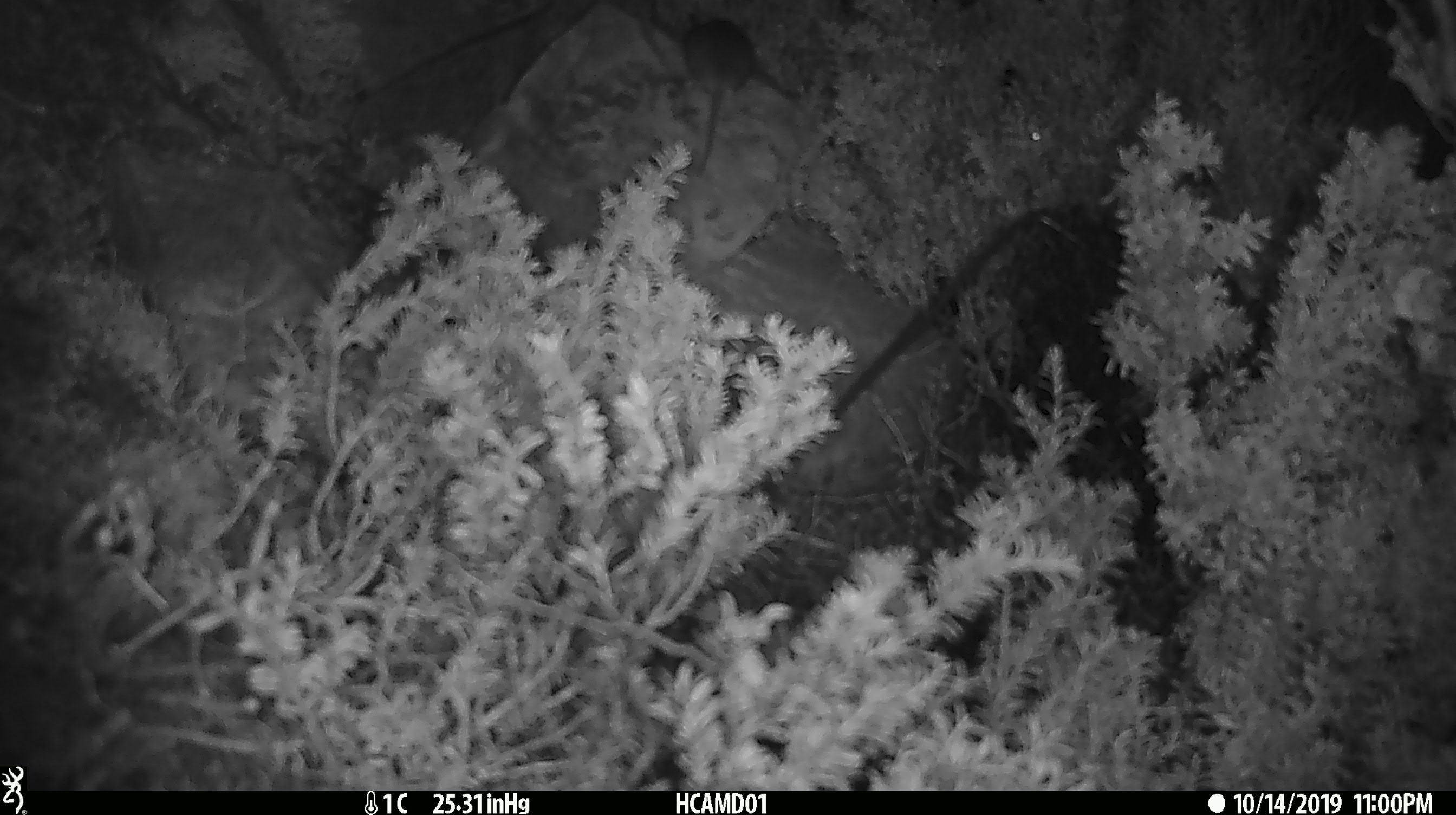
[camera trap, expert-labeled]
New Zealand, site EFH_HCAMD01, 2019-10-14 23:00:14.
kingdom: Animalia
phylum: Chordata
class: Mammalia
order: Rodentia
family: Muridae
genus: Mus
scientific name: Mus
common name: mouse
Mouse (Mus).